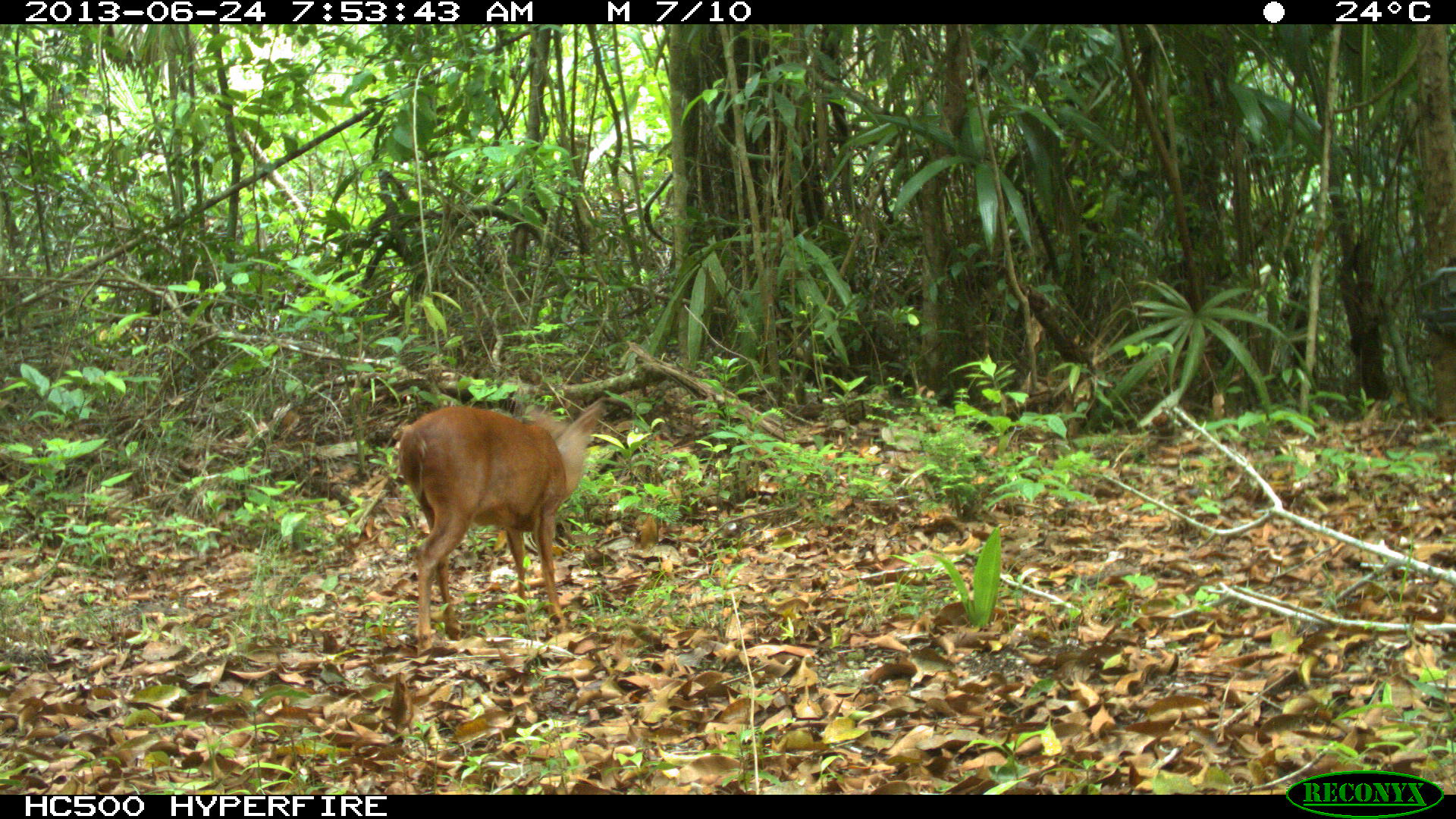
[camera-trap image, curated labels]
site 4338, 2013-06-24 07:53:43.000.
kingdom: Animalia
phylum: Chordata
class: Mammalia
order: Artiodactyla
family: Cervidae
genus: Mazama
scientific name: Mazama temama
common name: central american red brocket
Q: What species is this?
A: Mazama temama (central american red brocket).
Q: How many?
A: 1.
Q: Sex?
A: Male.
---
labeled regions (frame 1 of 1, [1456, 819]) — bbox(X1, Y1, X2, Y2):
mazama temama: bbox(396, 395, 607, 658)